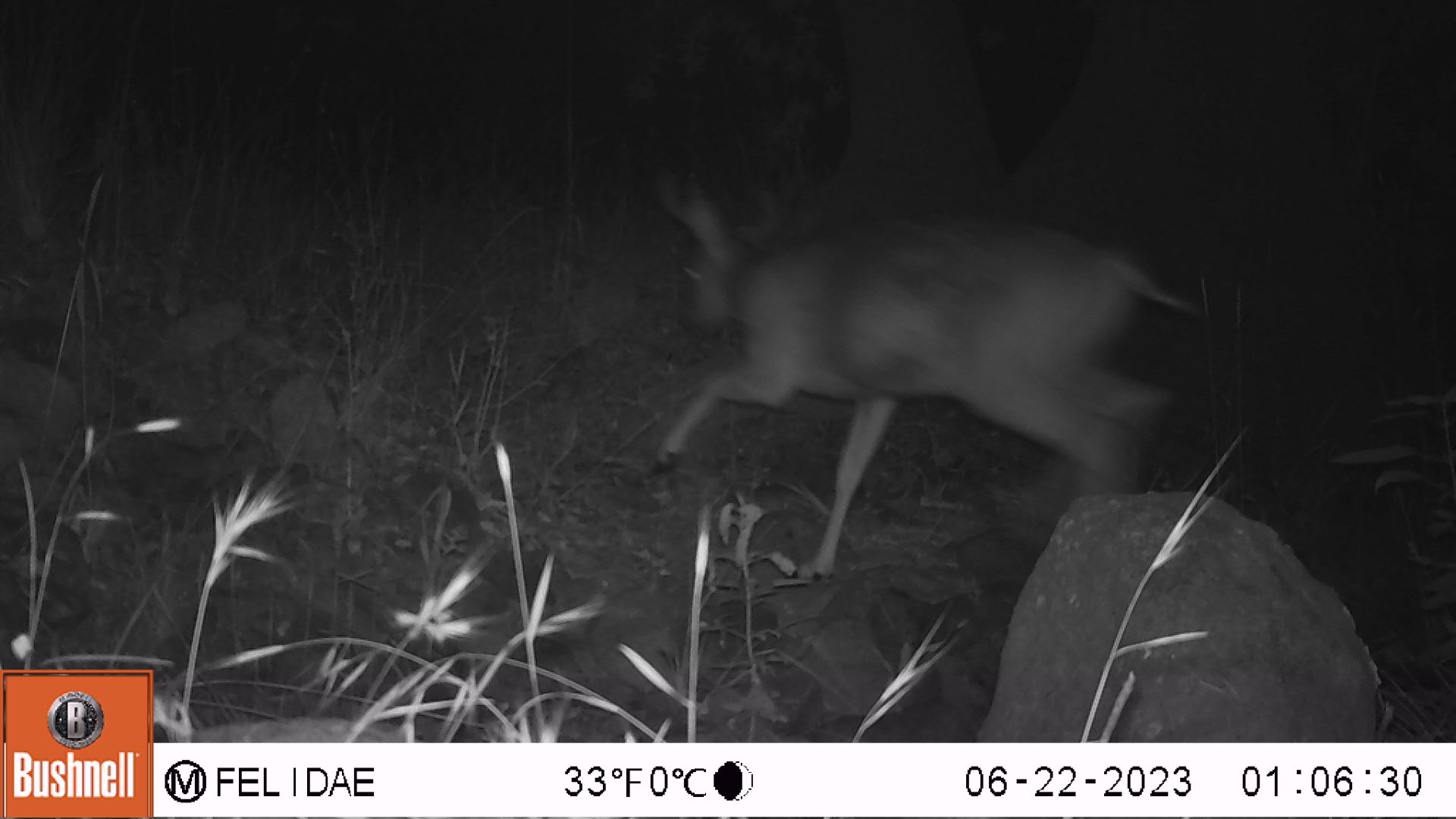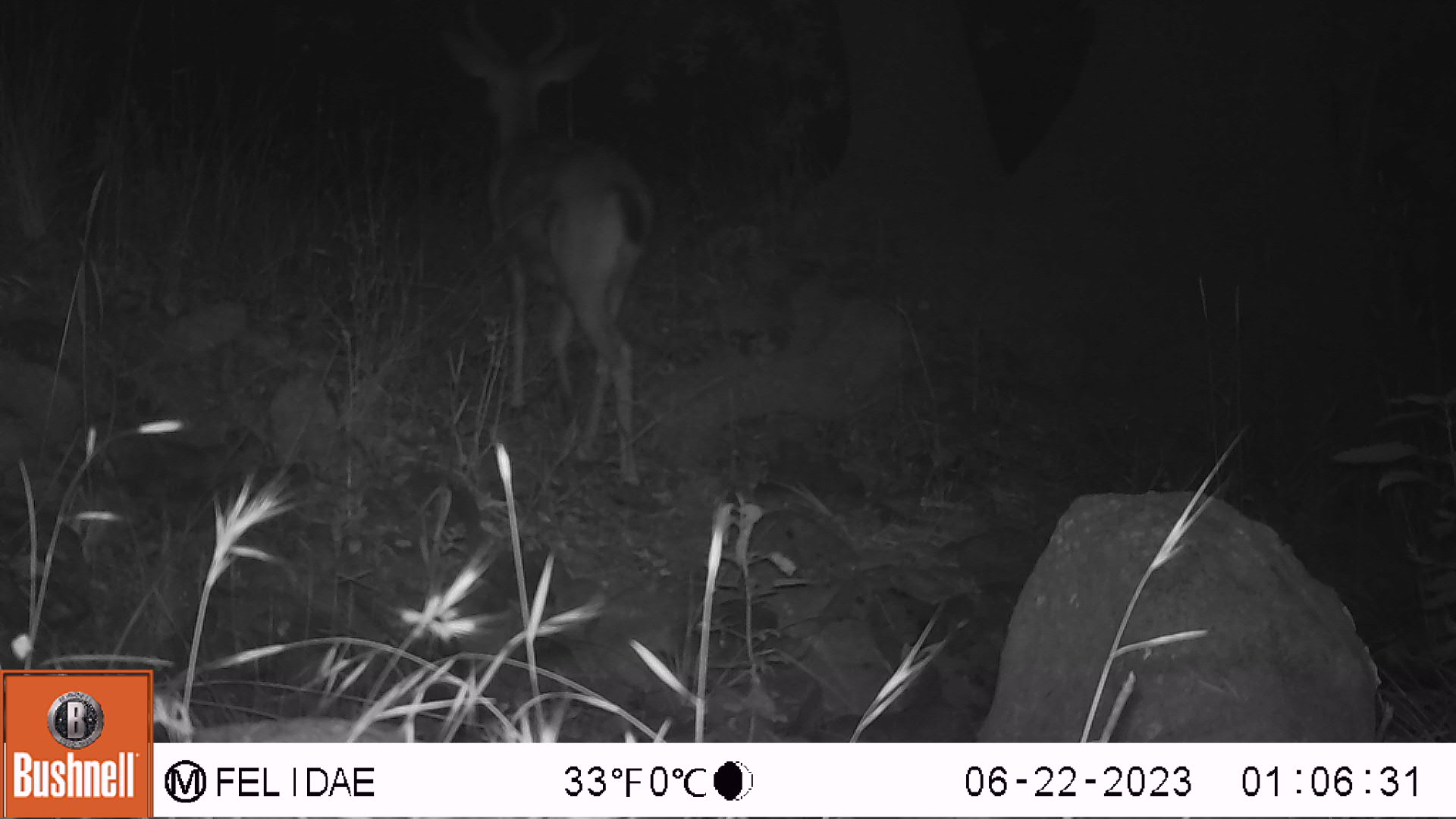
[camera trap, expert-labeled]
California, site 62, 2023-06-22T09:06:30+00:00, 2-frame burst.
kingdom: Animalia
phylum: Chordata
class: Mammalia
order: Artiodactyla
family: Cervidae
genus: Odocoileus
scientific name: Odocoileus hemionus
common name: mule deer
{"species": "mule deer (Odocoileus hemionus)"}